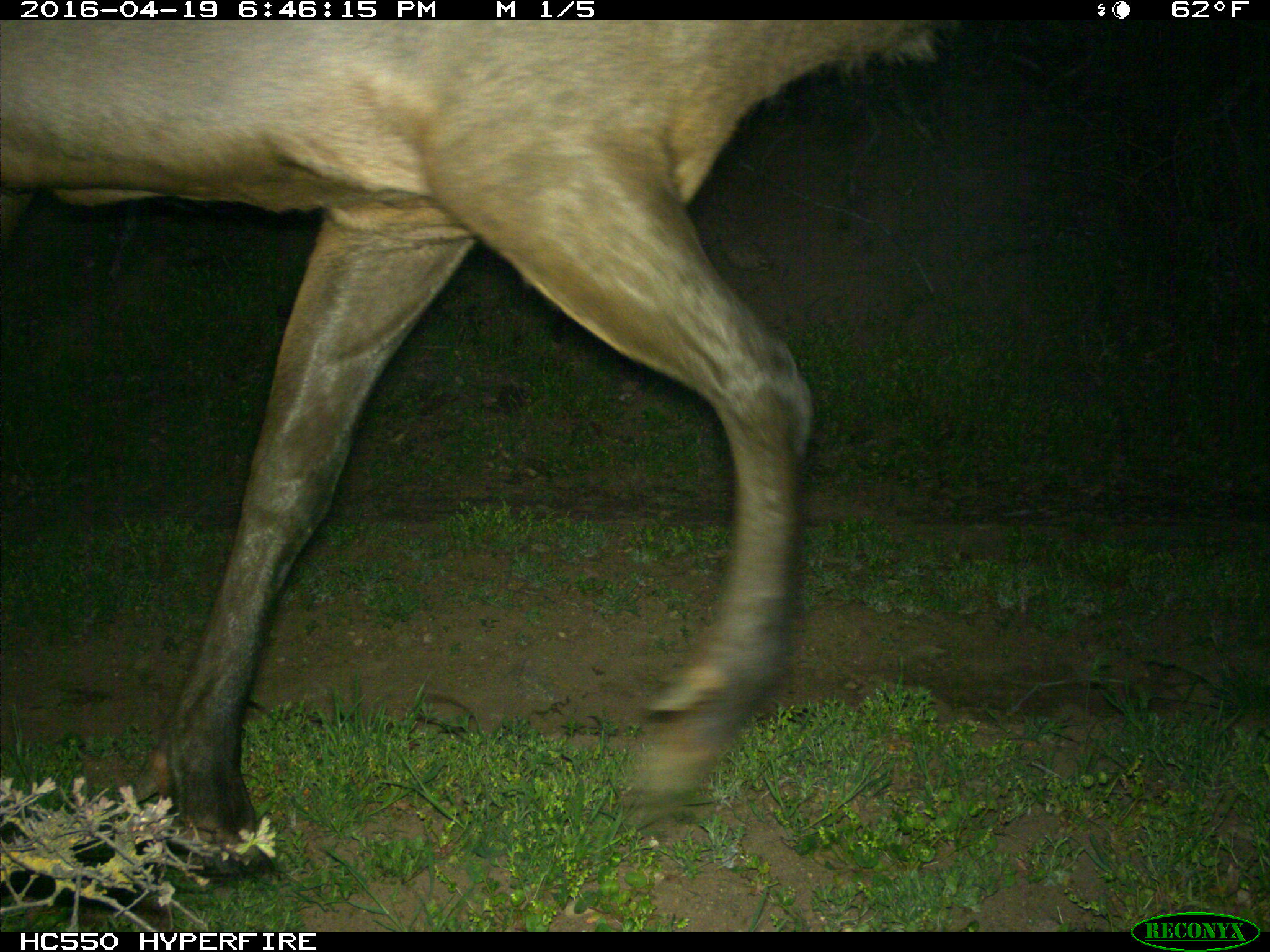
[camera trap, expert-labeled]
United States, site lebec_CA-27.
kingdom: Animalia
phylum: Chordata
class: Mammalia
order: Artiodactyla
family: Cervidae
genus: Cervus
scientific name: Cervus canadensis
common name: elk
Cervus canadensis (elk).